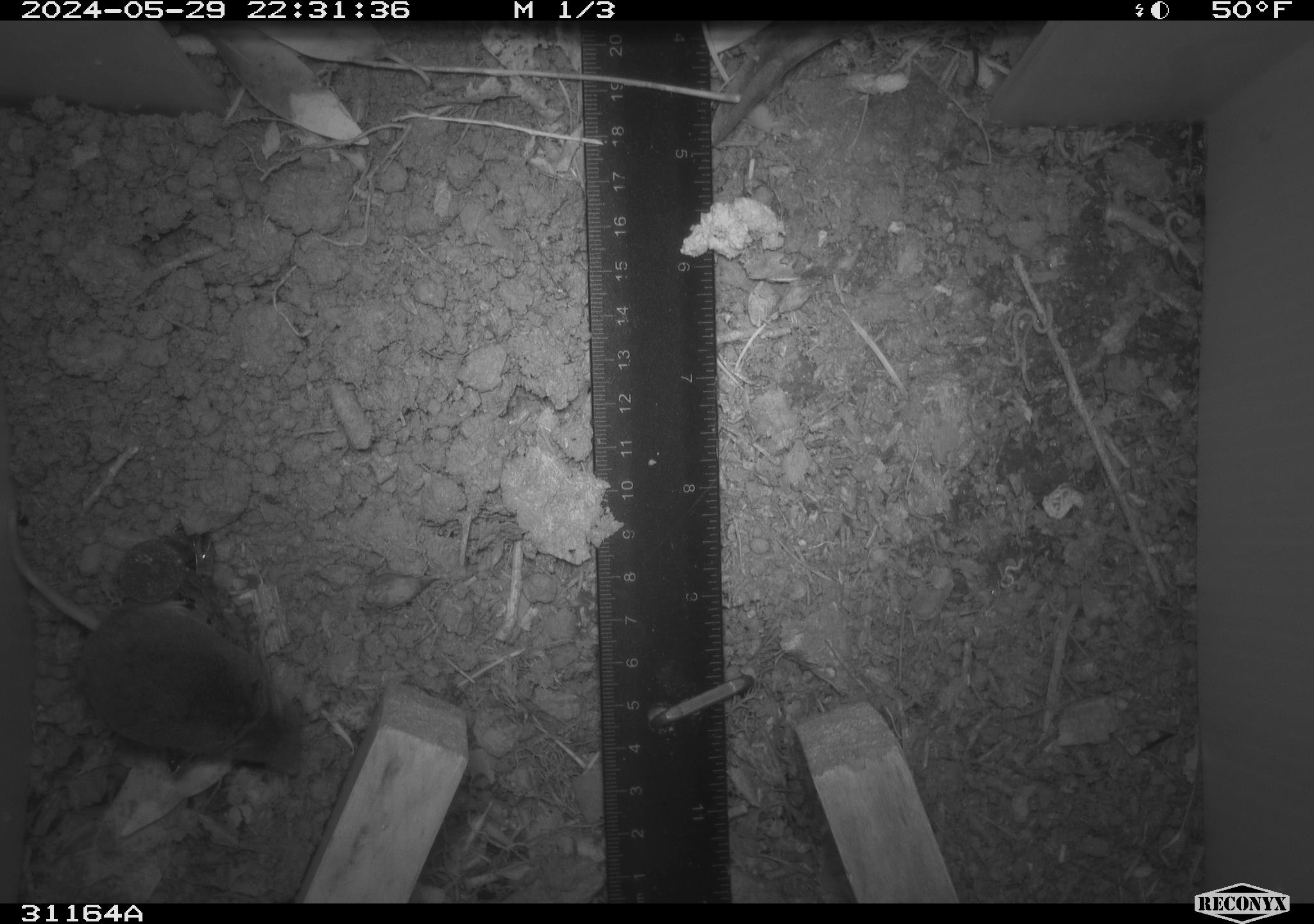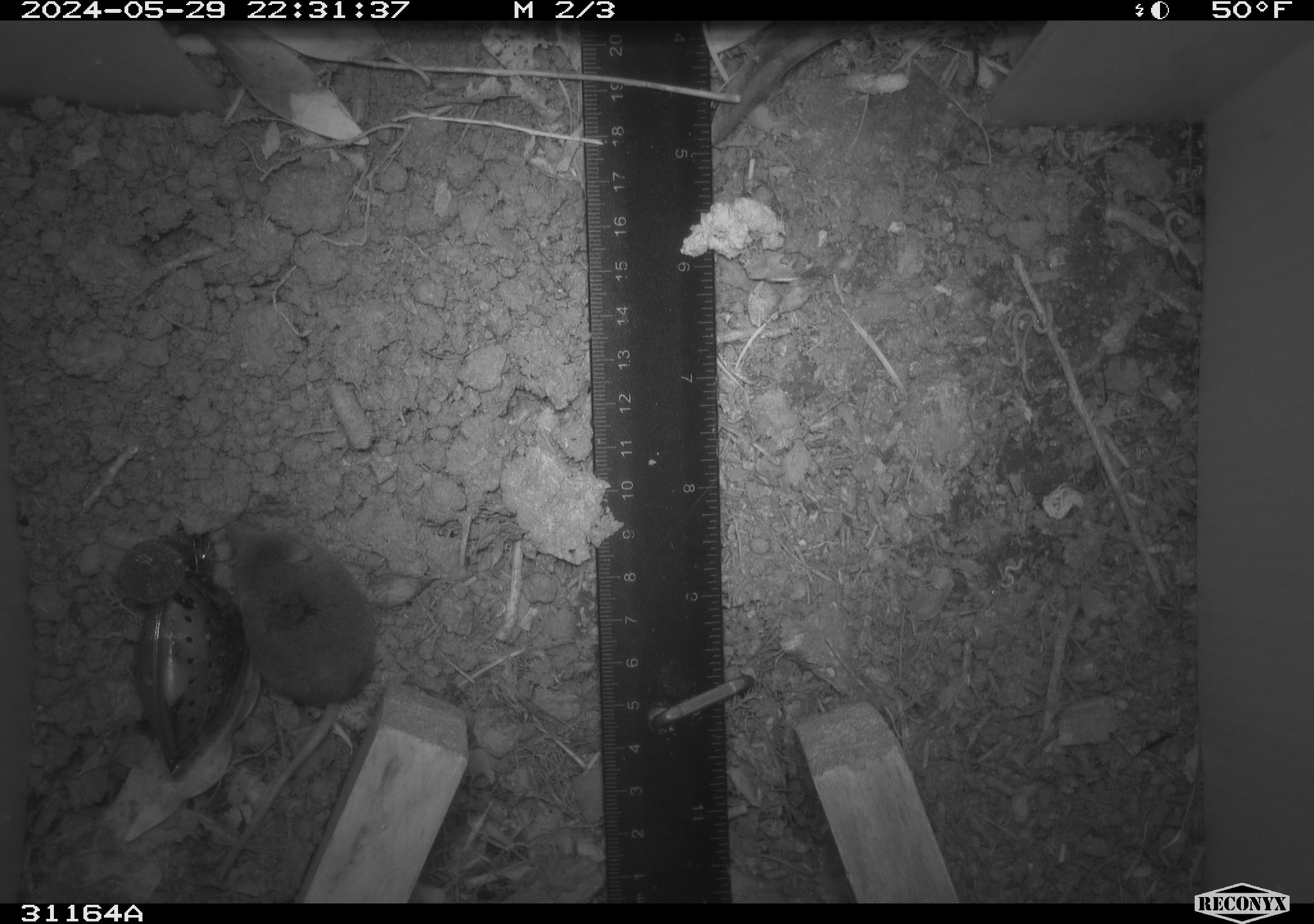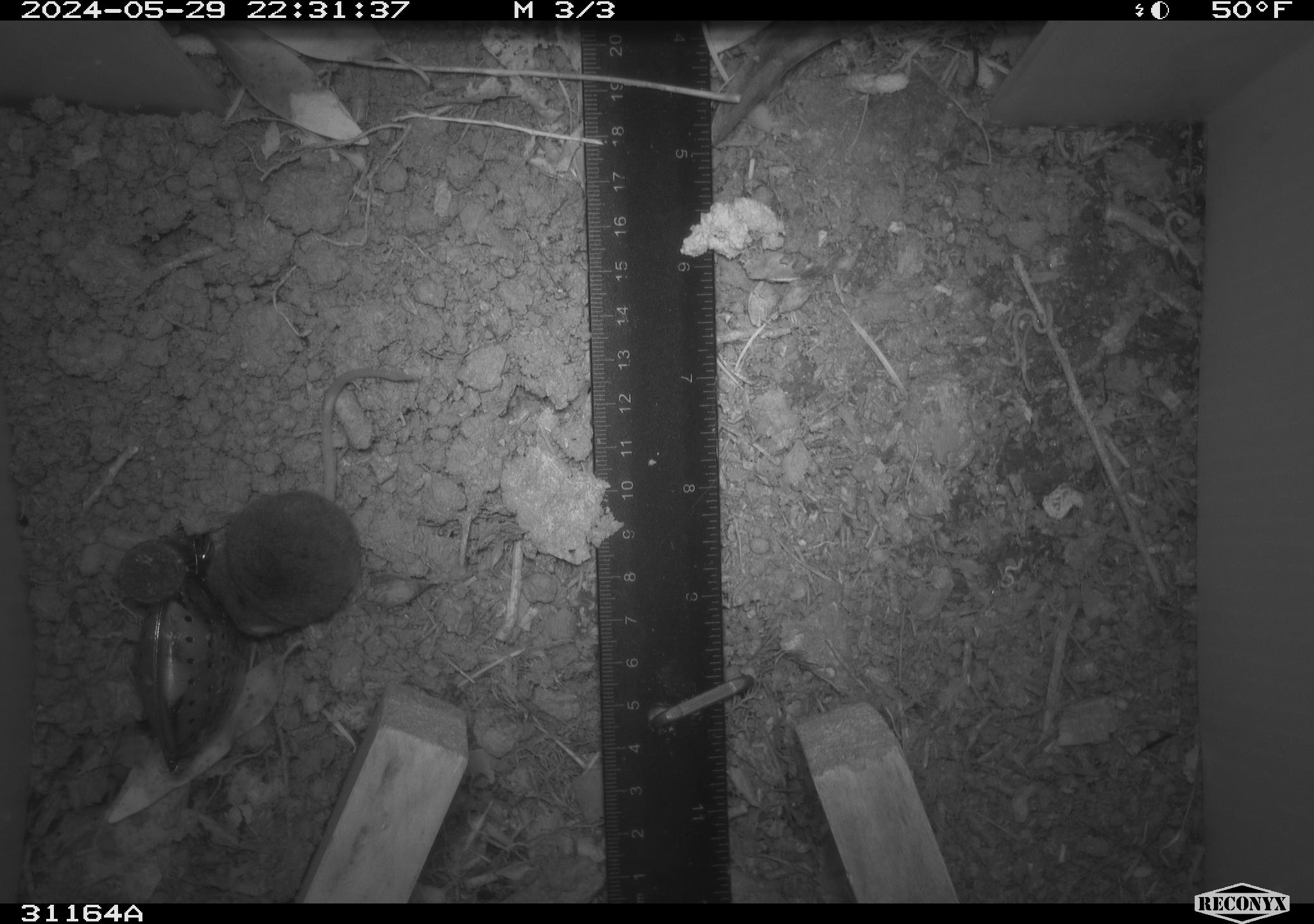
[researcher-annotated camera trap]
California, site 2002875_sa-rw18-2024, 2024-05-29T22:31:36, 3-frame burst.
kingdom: Animalia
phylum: Chordata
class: Mammalia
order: Eulipotyphla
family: Soricidae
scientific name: Soricidae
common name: shrews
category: soricidae family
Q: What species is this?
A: Soricidae family (shrews) (Soricidae).